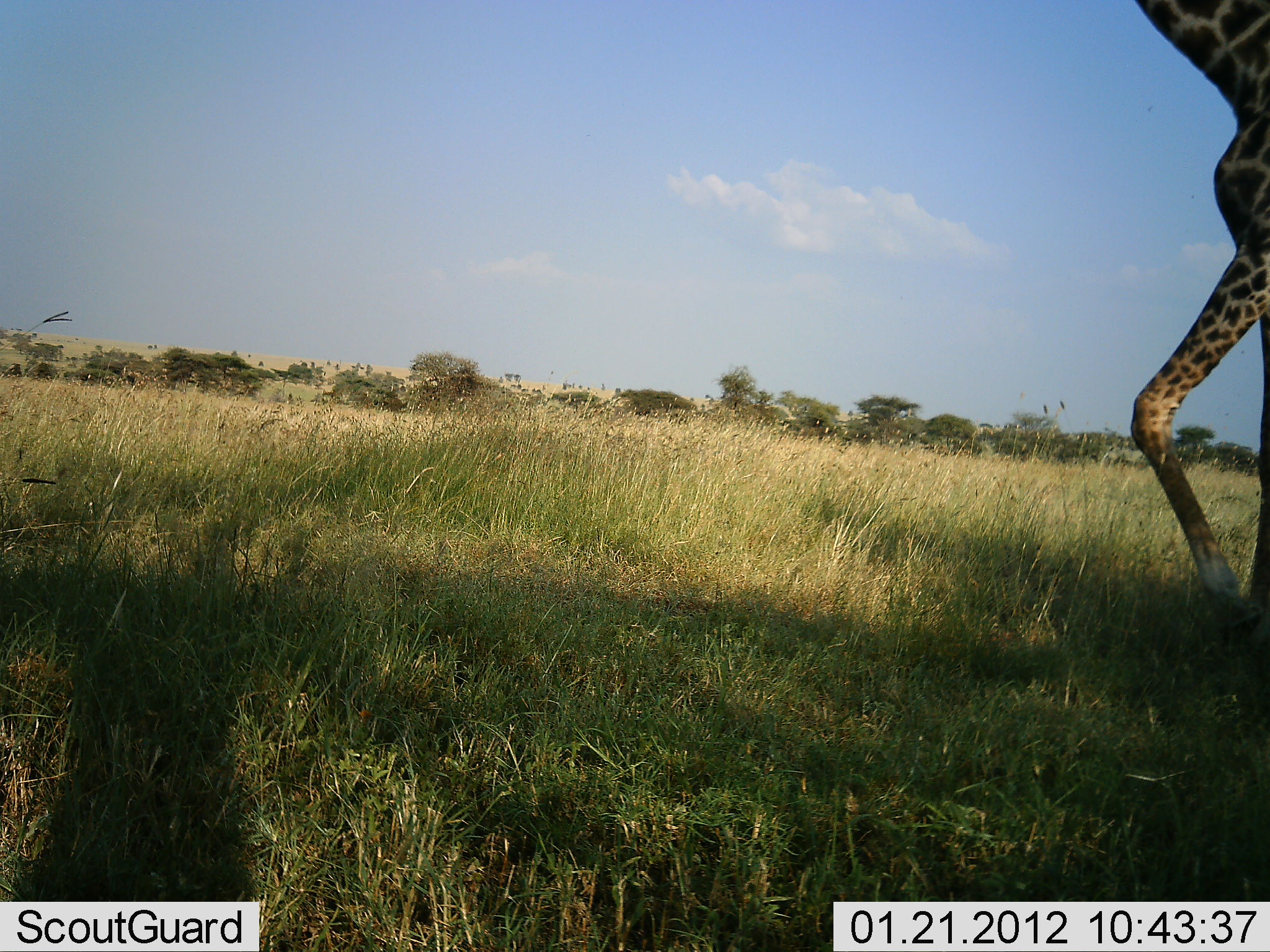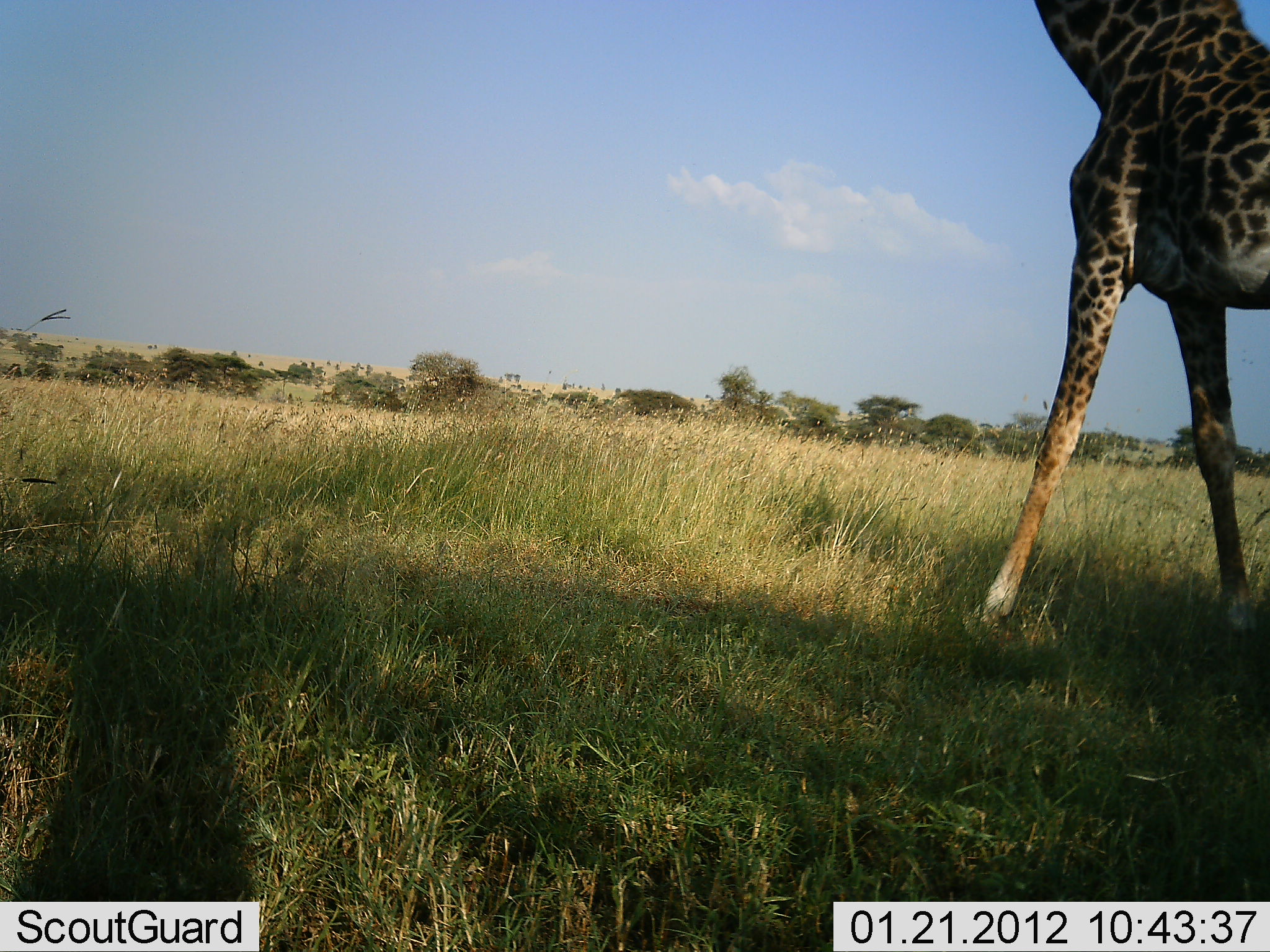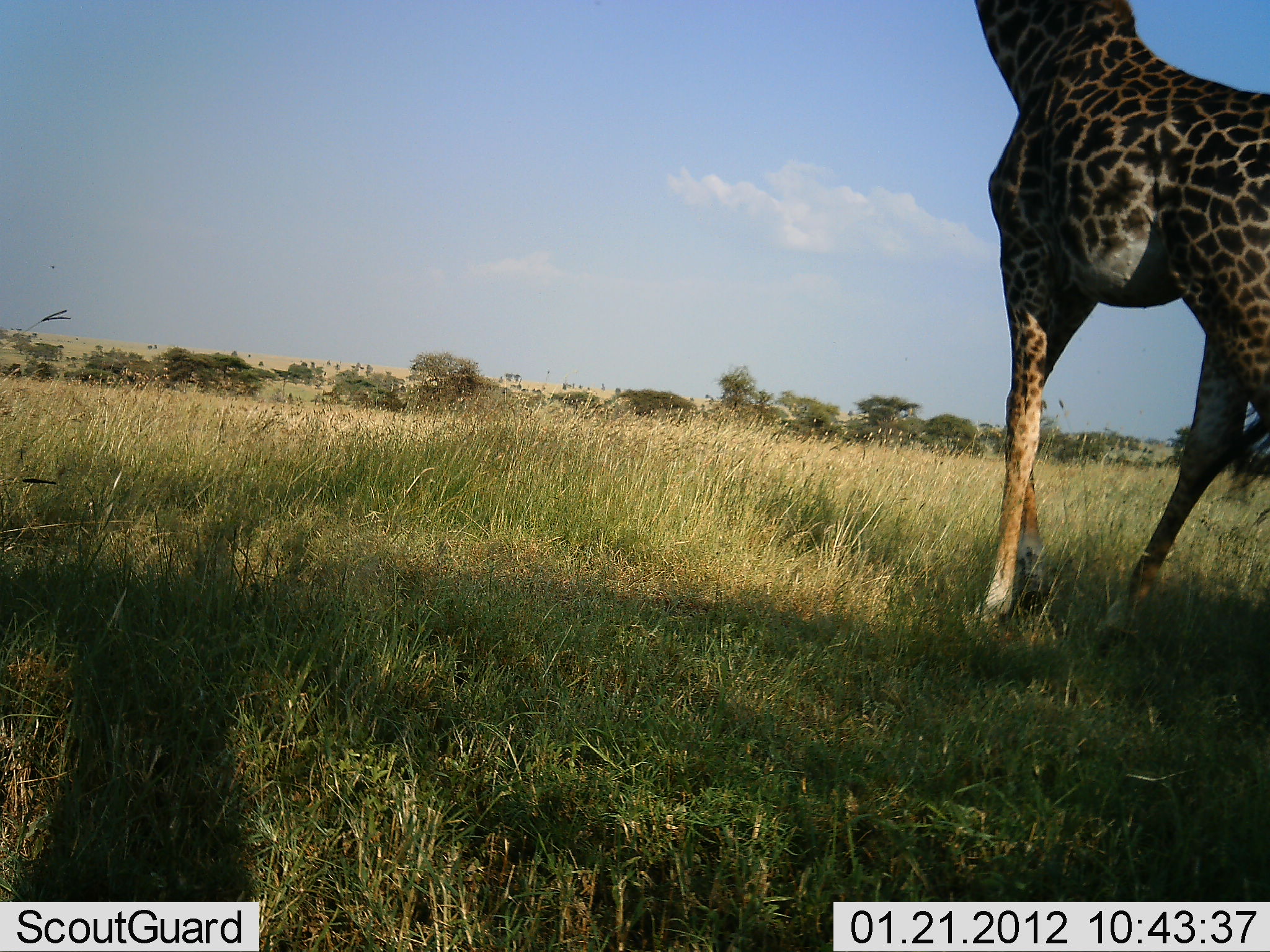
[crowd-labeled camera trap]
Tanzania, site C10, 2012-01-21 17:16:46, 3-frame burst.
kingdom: Animalia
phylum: Chordata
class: Mammalia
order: Artiodactyla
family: Giraffidae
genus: Giraffa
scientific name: Giraffa camelopardalis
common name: giraffe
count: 1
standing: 0%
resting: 0%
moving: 100%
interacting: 0%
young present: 0%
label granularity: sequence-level